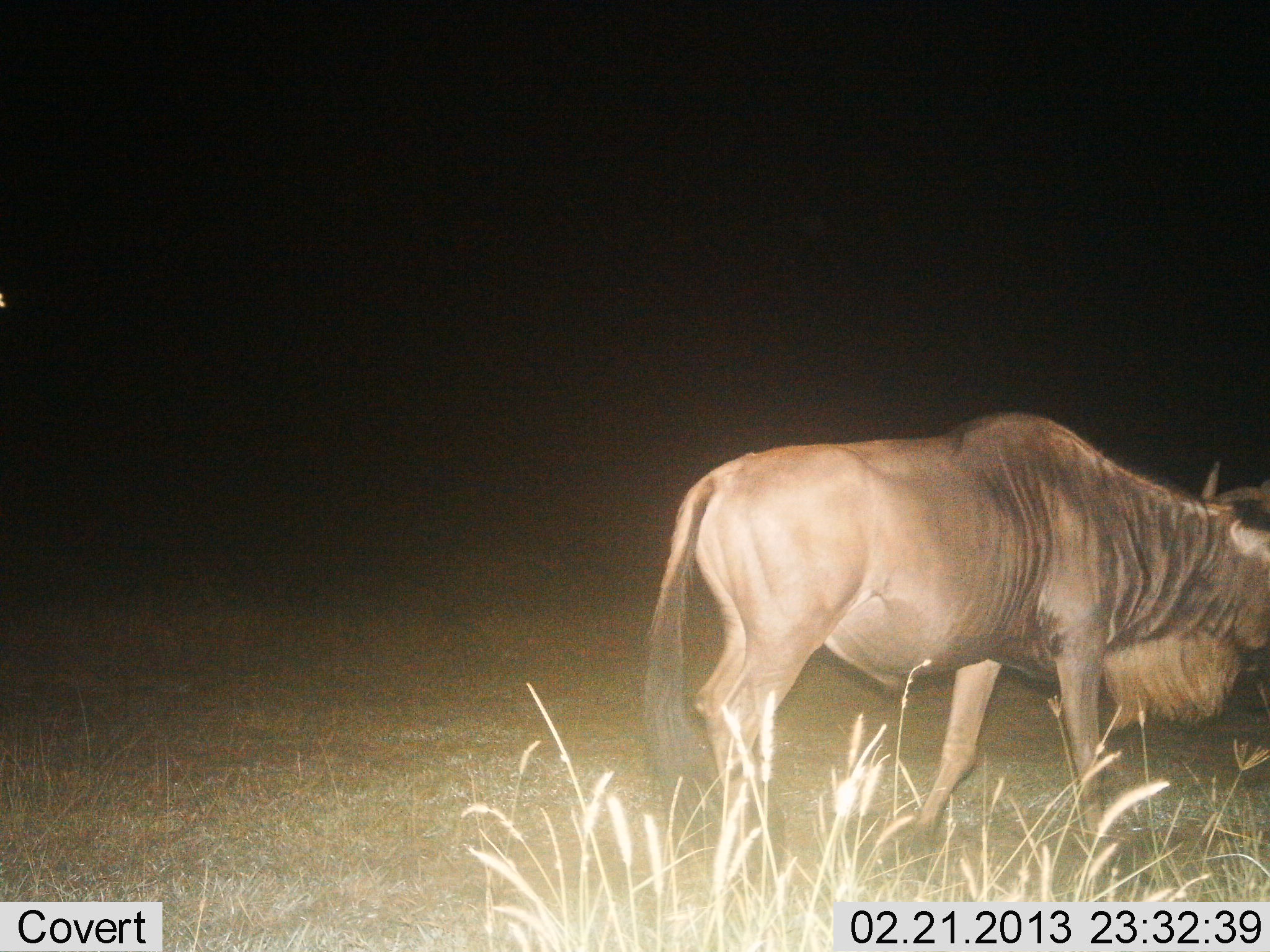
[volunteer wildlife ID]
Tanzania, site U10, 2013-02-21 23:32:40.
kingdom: Animalia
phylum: Chordata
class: Mammalia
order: Artiodactyla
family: Bovidae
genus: Connochaetes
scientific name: Connochaetes taurinus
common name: blue wildebeest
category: wildebeest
Wildebeest (blue wildebeest) (Connochaetes taurinus), count 1. Behavior (volunteer vote fractions): standing 47%, resting 0%, moving 47%, interacting 0%. Young present (vote fraction): 0%. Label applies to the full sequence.